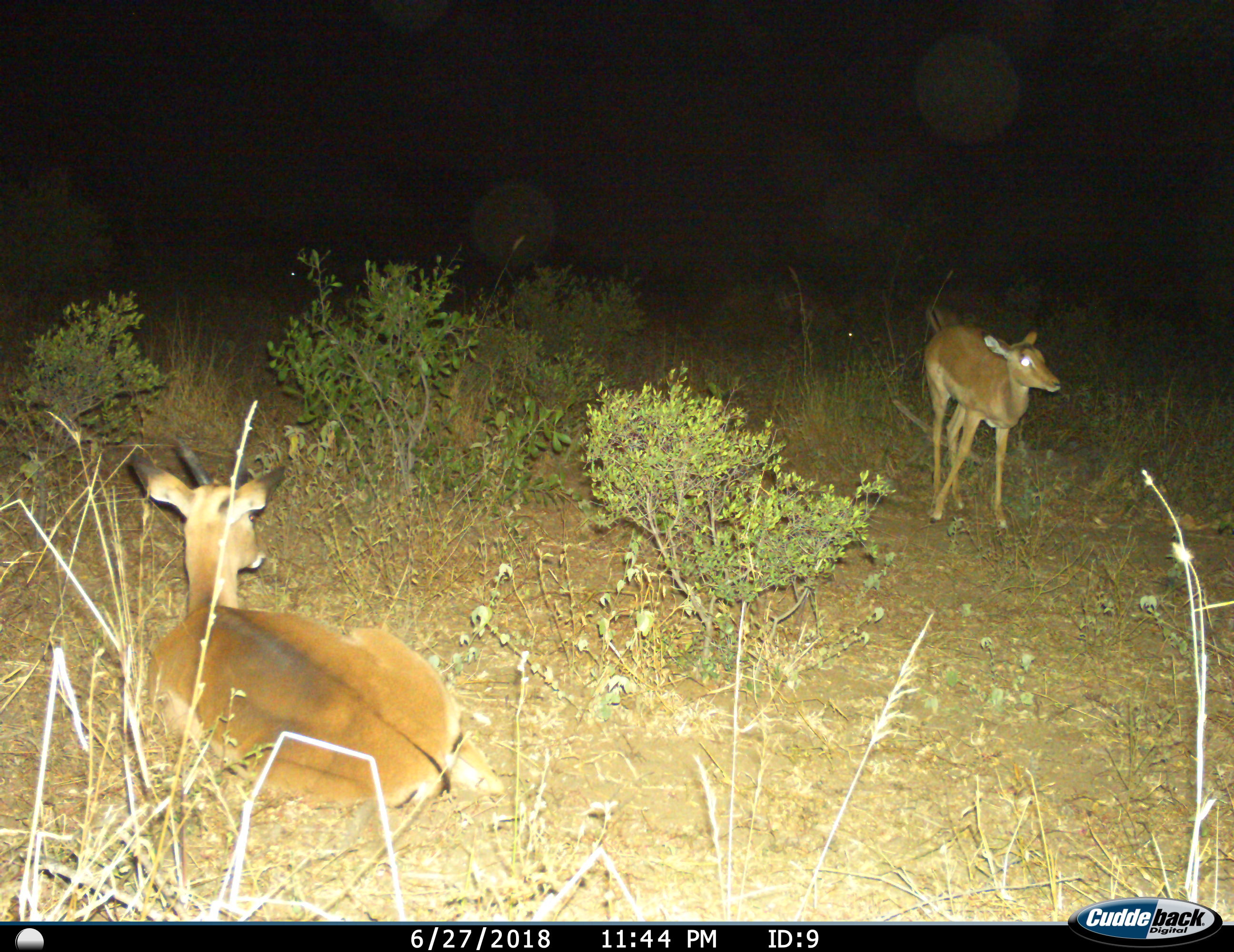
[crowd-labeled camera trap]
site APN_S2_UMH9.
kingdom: Animalia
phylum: Chordata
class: Mammalia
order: Artiodactyla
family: Bovidae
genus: Aepyceros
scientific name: Aepyceros melampus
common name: impala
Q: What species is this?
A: Impala (Aepyceros melampus).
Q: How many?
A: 2.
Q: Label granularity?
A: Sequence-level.